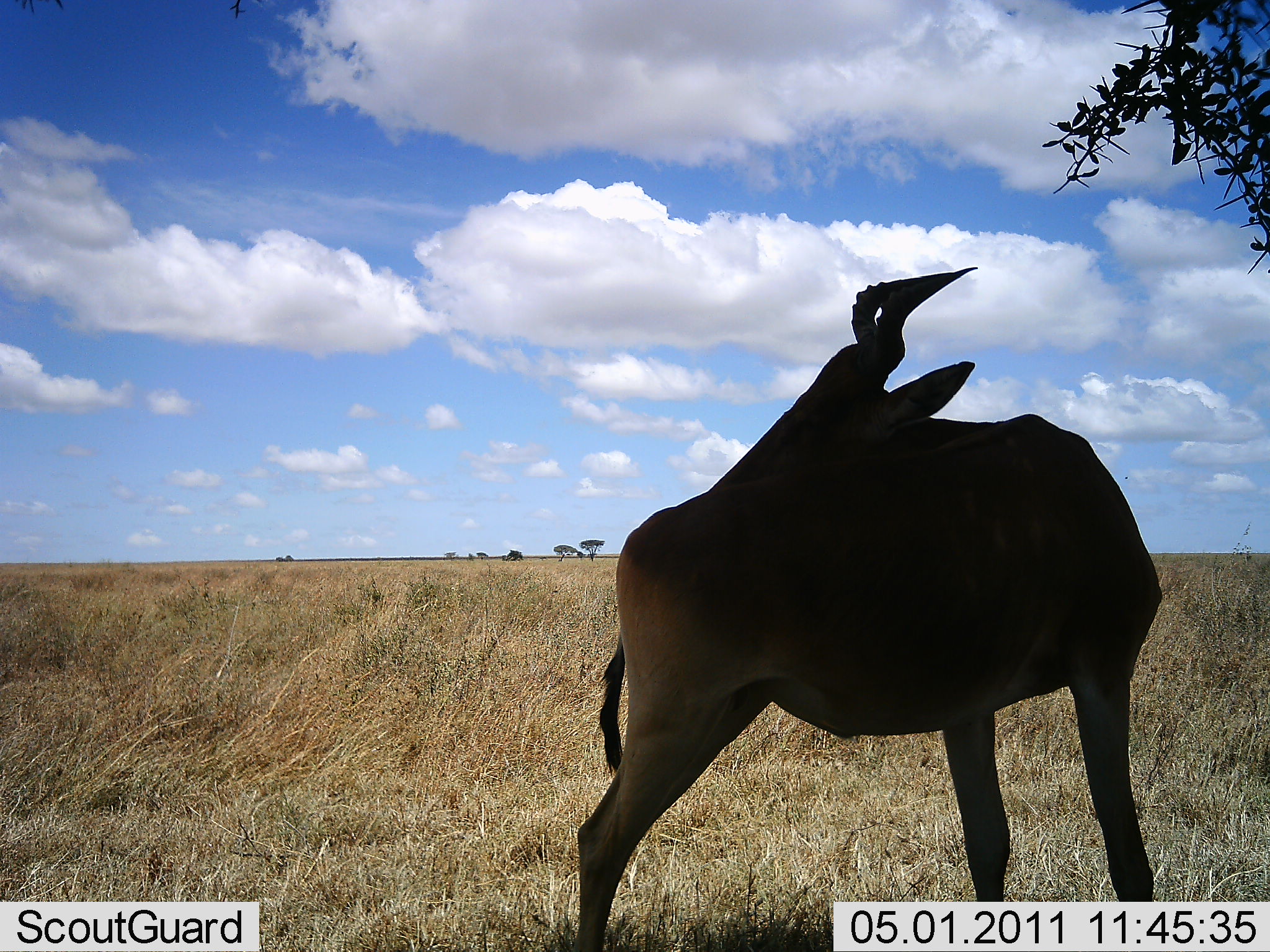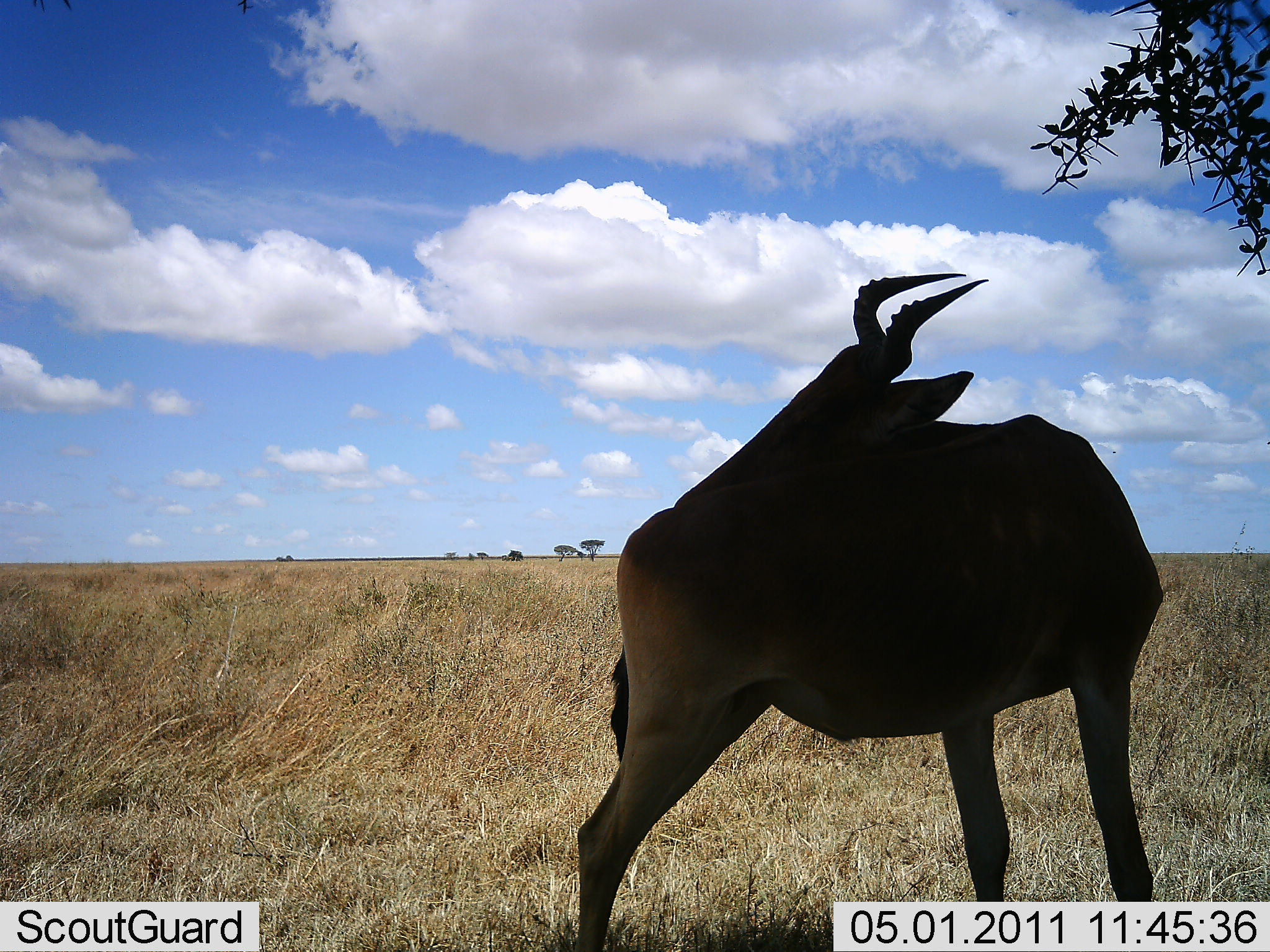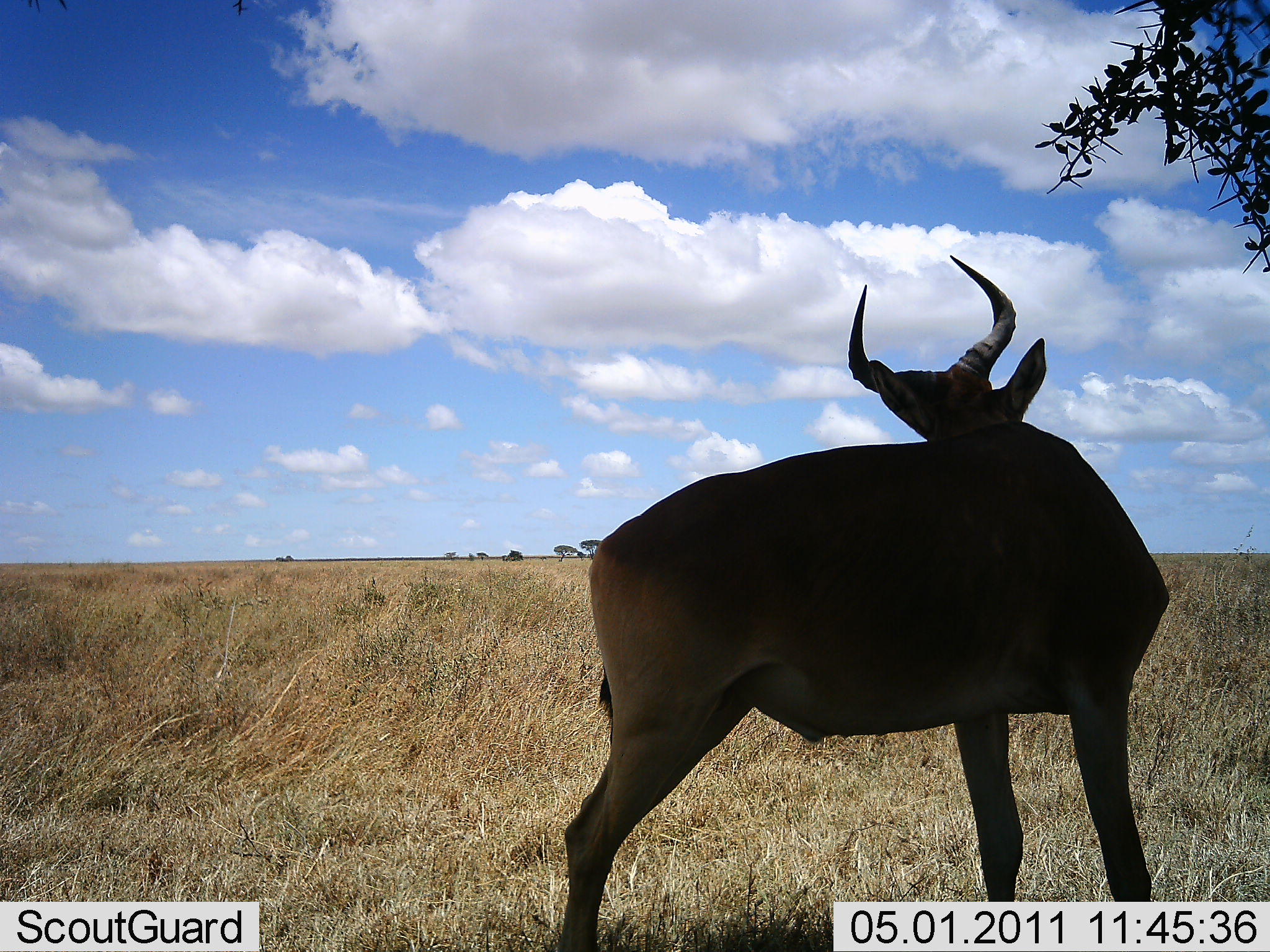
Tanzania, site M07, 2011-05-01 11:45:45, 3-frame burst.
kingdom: Animalia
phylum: Chordata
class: Mammalia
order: Artiodactyla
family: Bovidae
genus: Alcelaphus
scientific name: Alcelaphus buselaphus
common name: hartebeest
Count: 1.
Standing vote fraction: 83%.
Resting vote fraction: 0%.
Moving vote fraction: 8%.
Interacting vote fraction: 8%.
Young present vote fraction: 0%.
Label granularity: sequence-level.